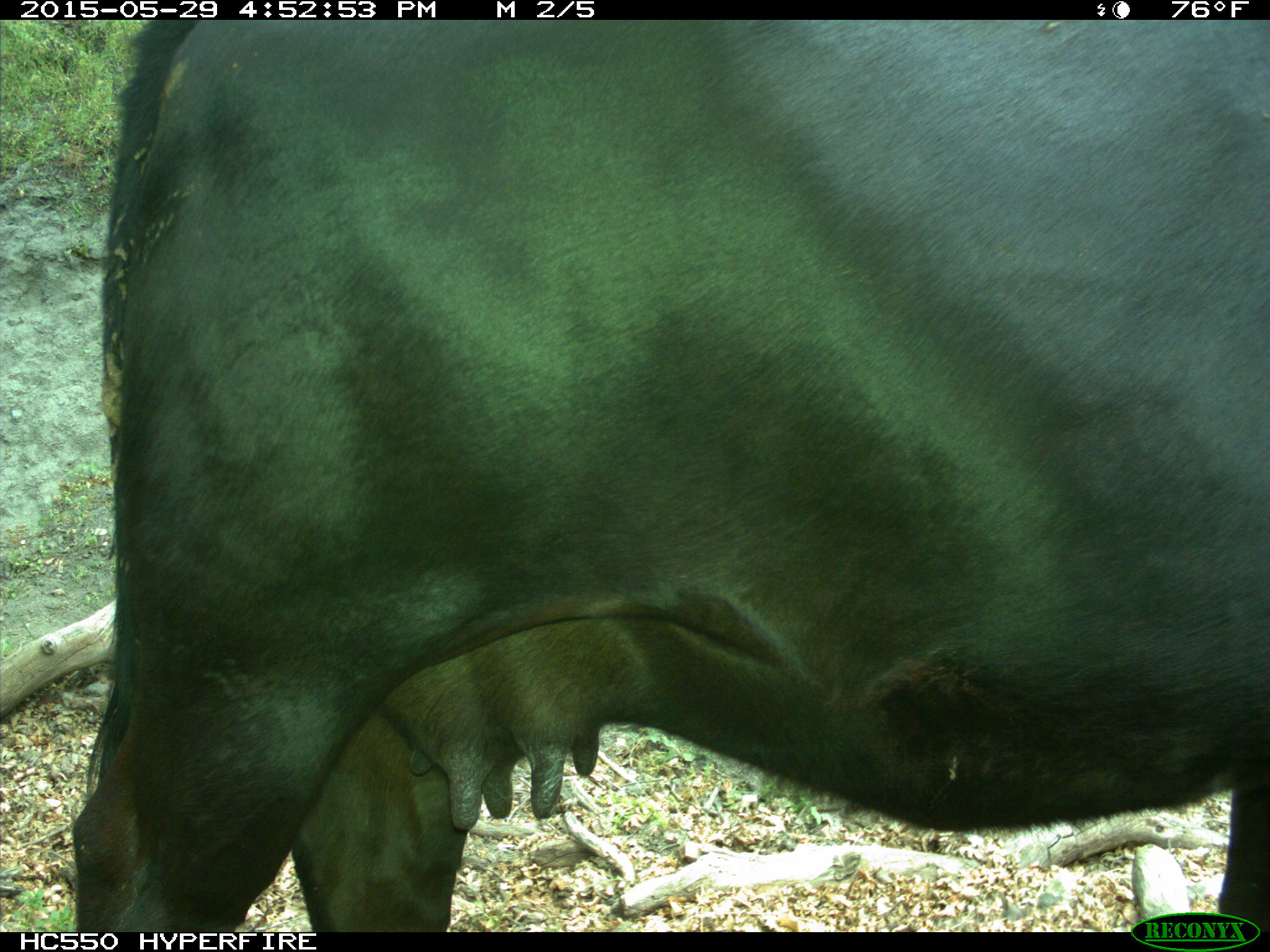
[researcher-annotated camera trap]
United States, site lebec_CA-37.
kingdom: Animalia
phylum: Chordata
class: Mammalia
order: Artiodactyla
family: Bovidae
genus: Bos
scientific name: Bos taurus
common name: domestic cow